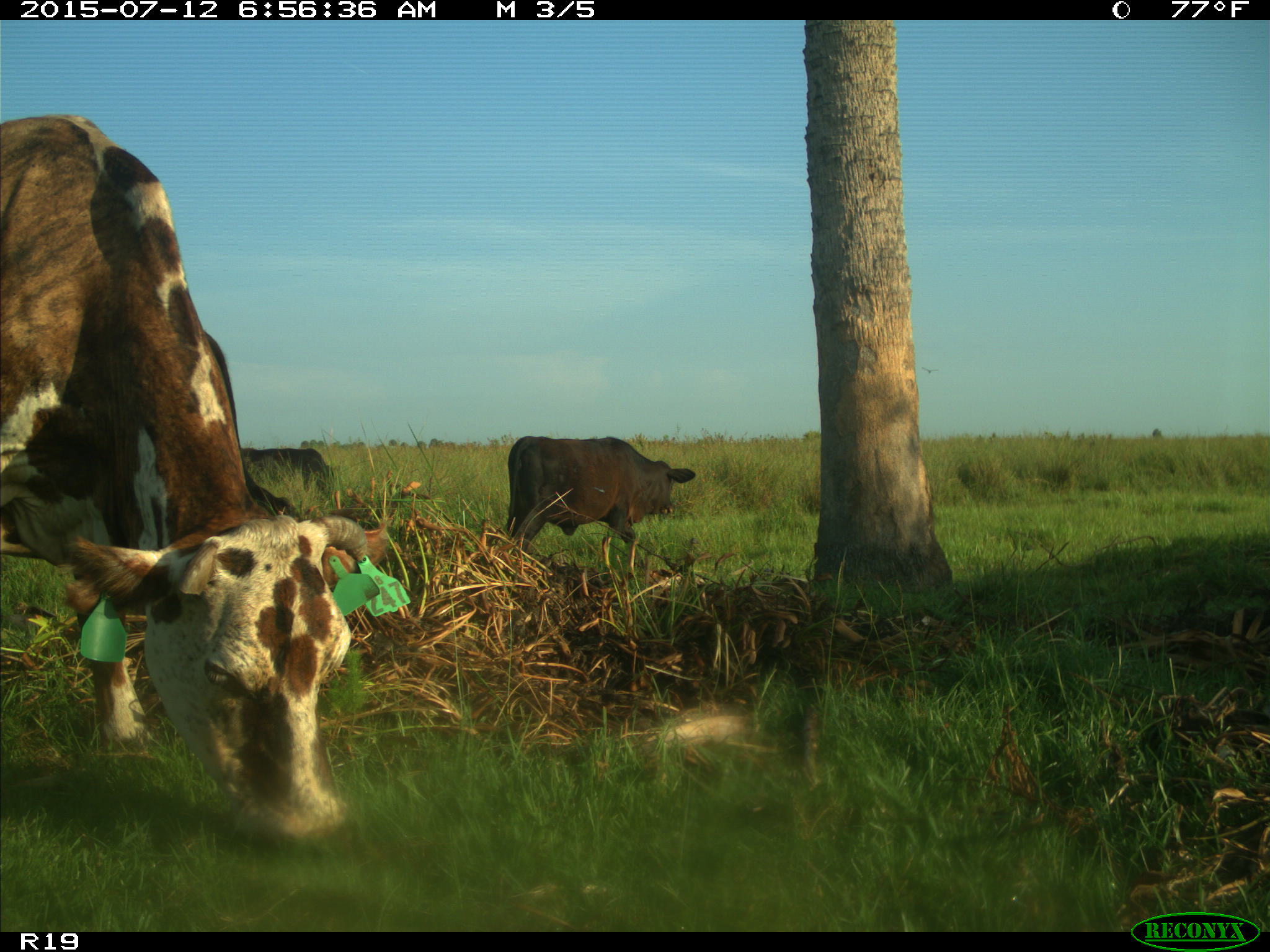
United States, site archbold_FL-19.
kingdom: Animalia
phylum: Chordata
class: Mammalia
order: Artiodactyla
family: Bovidae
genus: Bos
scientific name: Bos taurus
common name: domestic cow